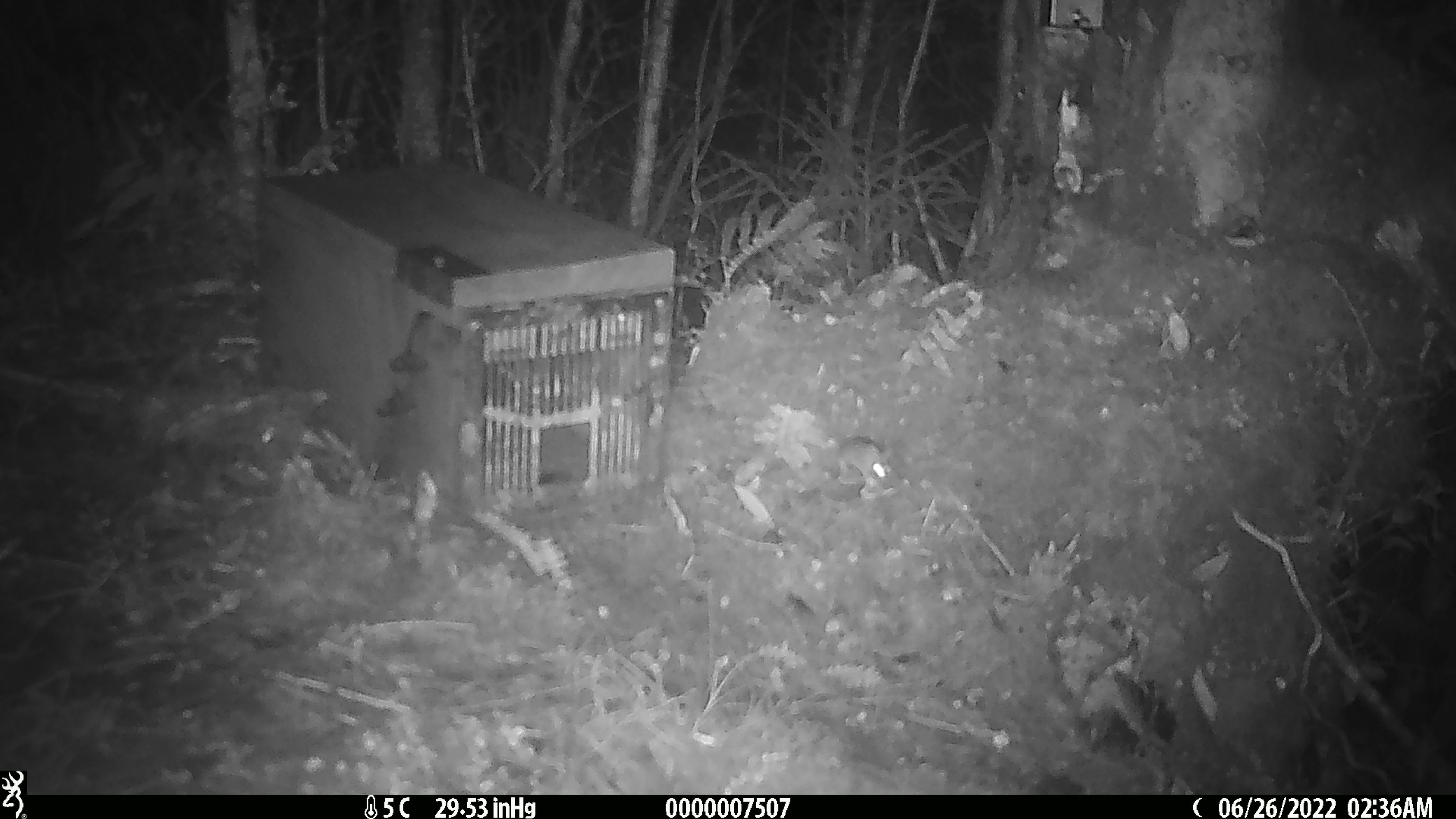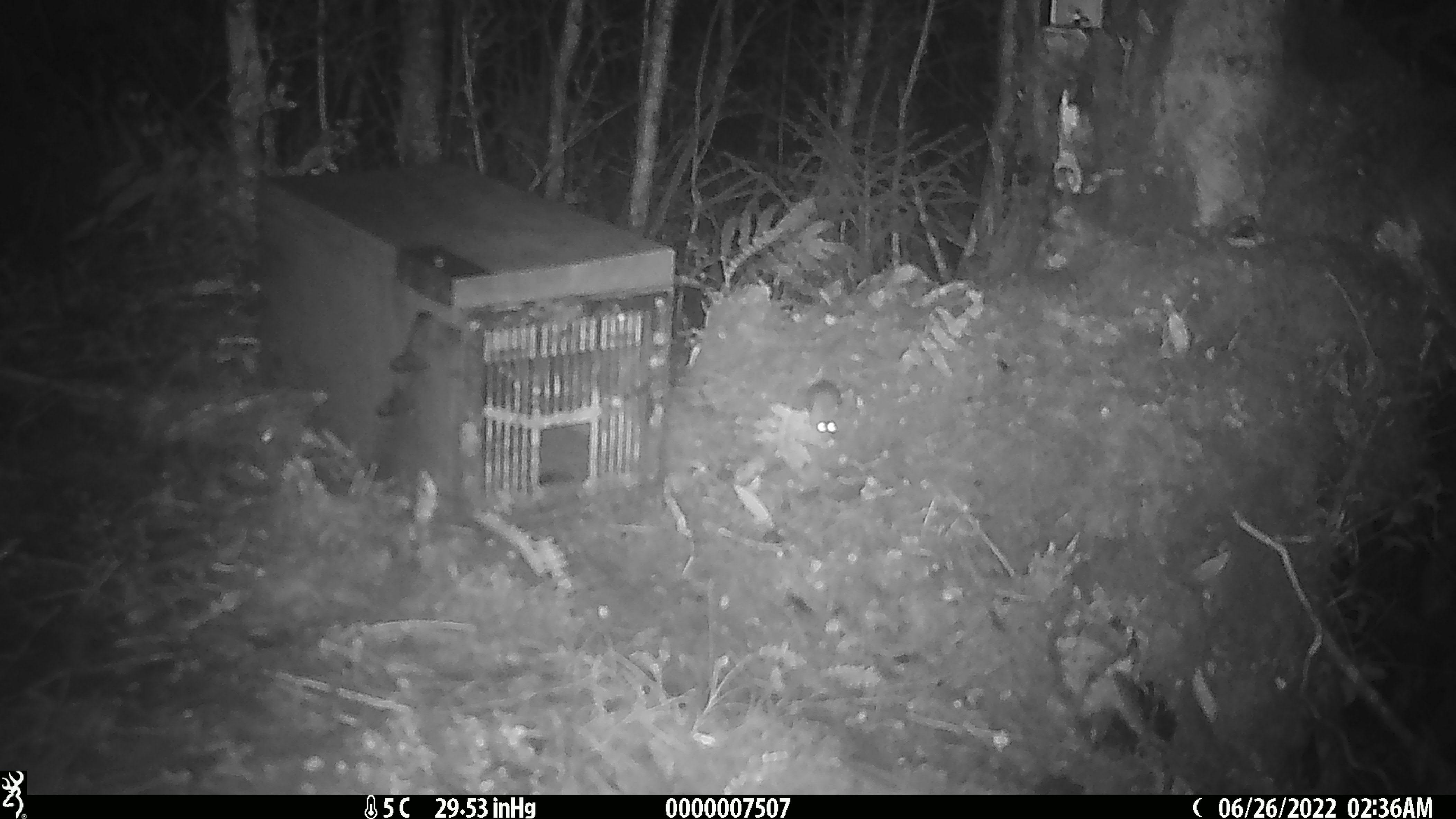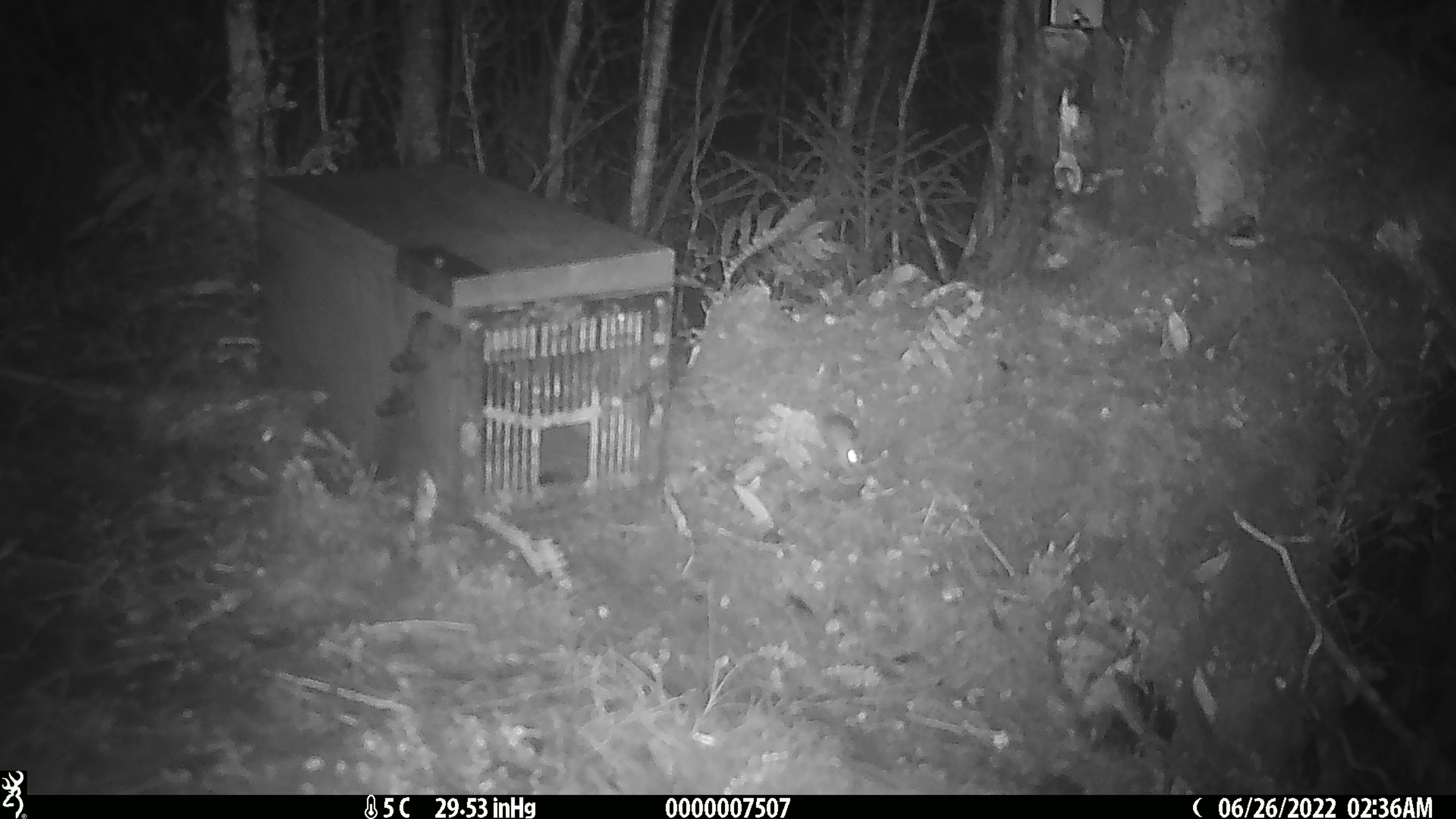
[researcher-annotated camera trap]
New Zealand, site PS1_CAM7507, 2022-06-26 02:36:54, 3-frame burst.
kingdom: Animalia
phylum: Chordata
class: Mammalia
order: Rodentia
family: Muridae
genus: Mus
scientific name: Mus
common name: mouse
Mouse (Mus).